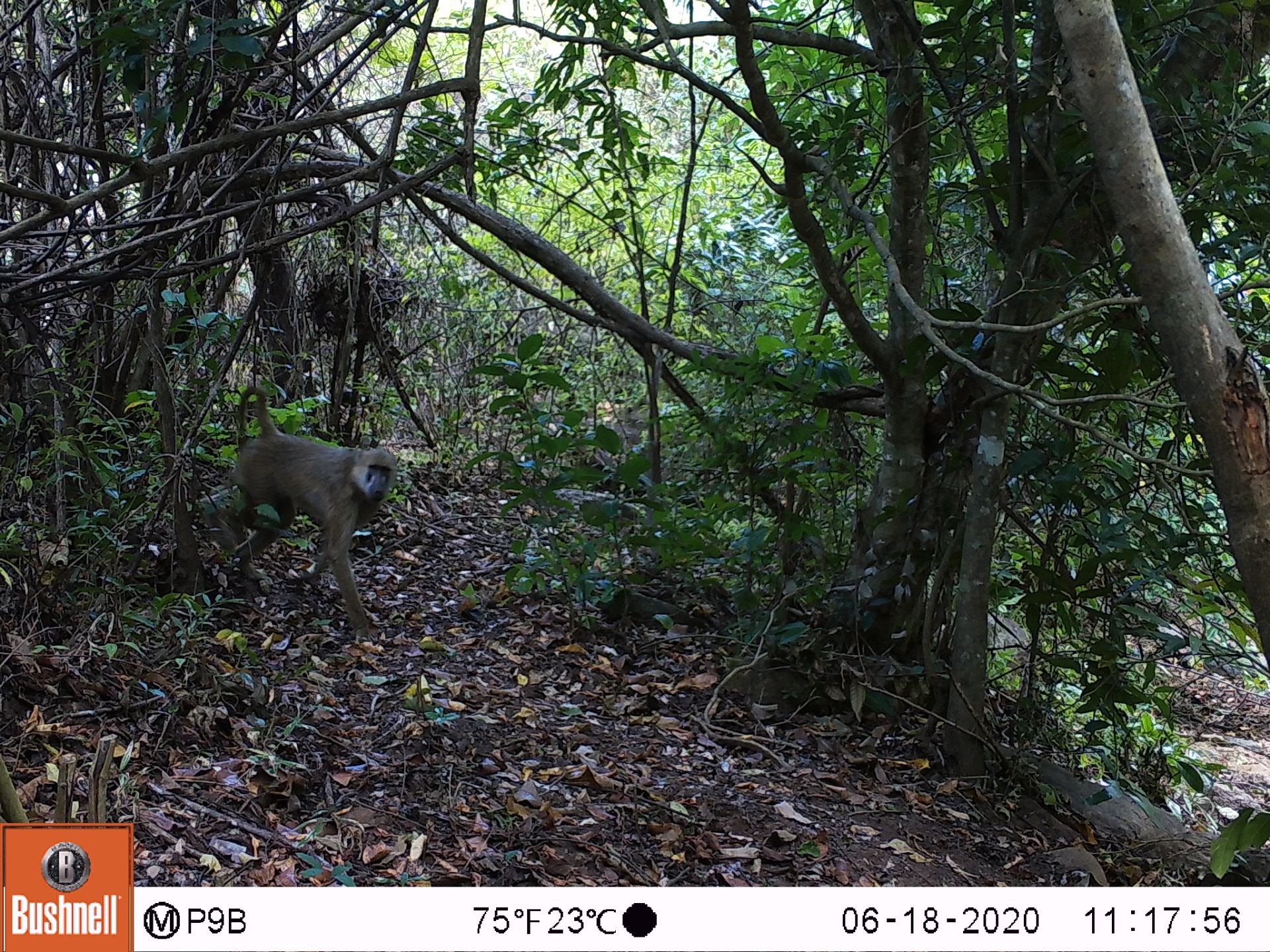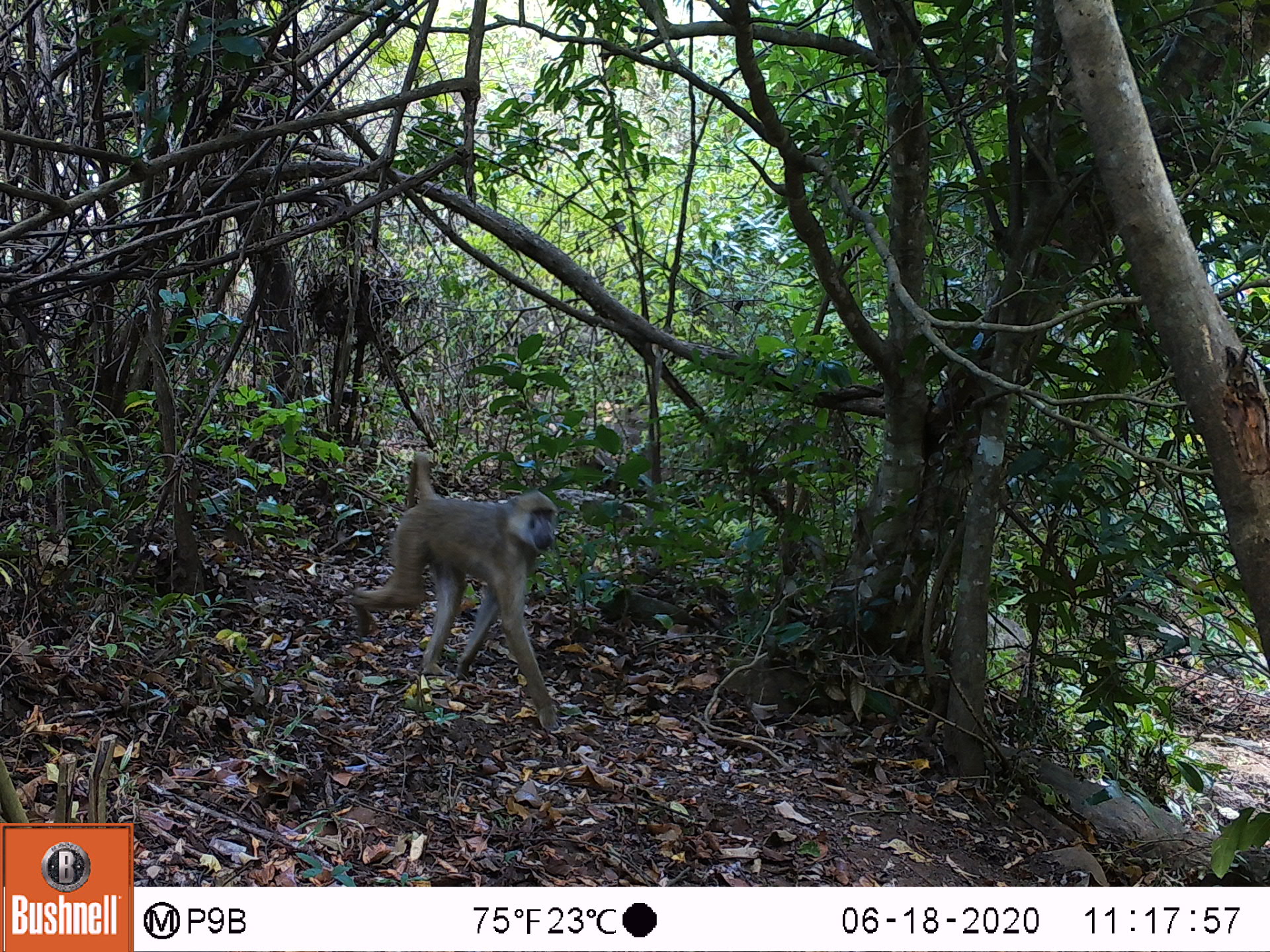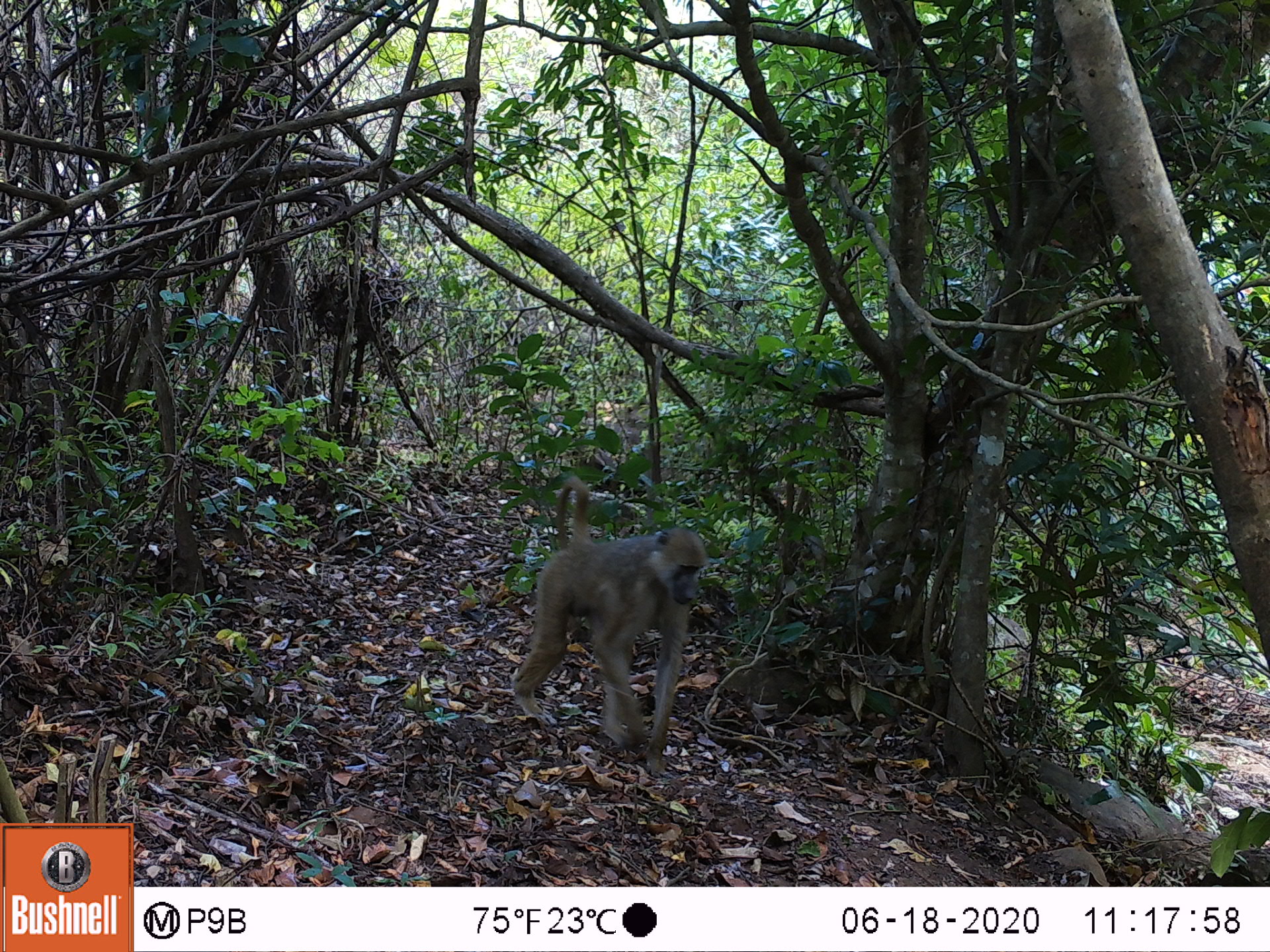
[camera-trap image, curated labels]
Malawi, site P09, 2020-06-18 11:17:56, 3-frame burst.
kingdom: Animalia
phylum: Chordata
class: Mammalia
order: Primates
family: Cercopithecidae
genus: Papio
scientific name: Papio cynocephalus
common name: yellow baboon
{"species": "yellow baboon (Papio cynocephalus)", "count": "1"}